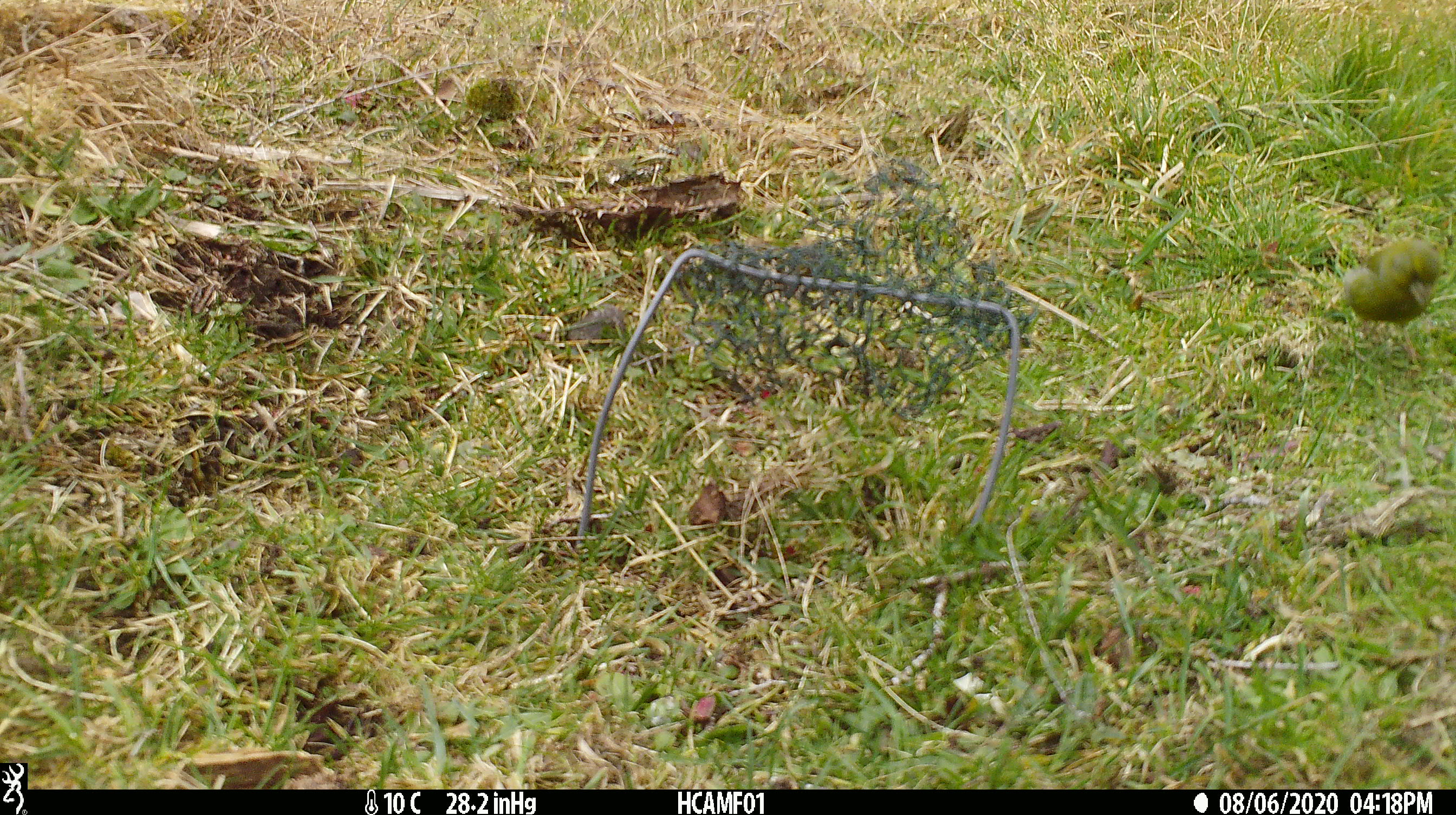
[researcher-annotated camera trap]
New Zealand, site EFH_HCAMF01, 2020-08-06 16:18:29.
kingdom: Animalia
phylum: Chordata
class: Aves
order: Passeriformes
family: Fringillidae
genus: Chloris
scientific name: Chloris chloris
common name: greenfinch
Greenfinch (Chloris chloris).